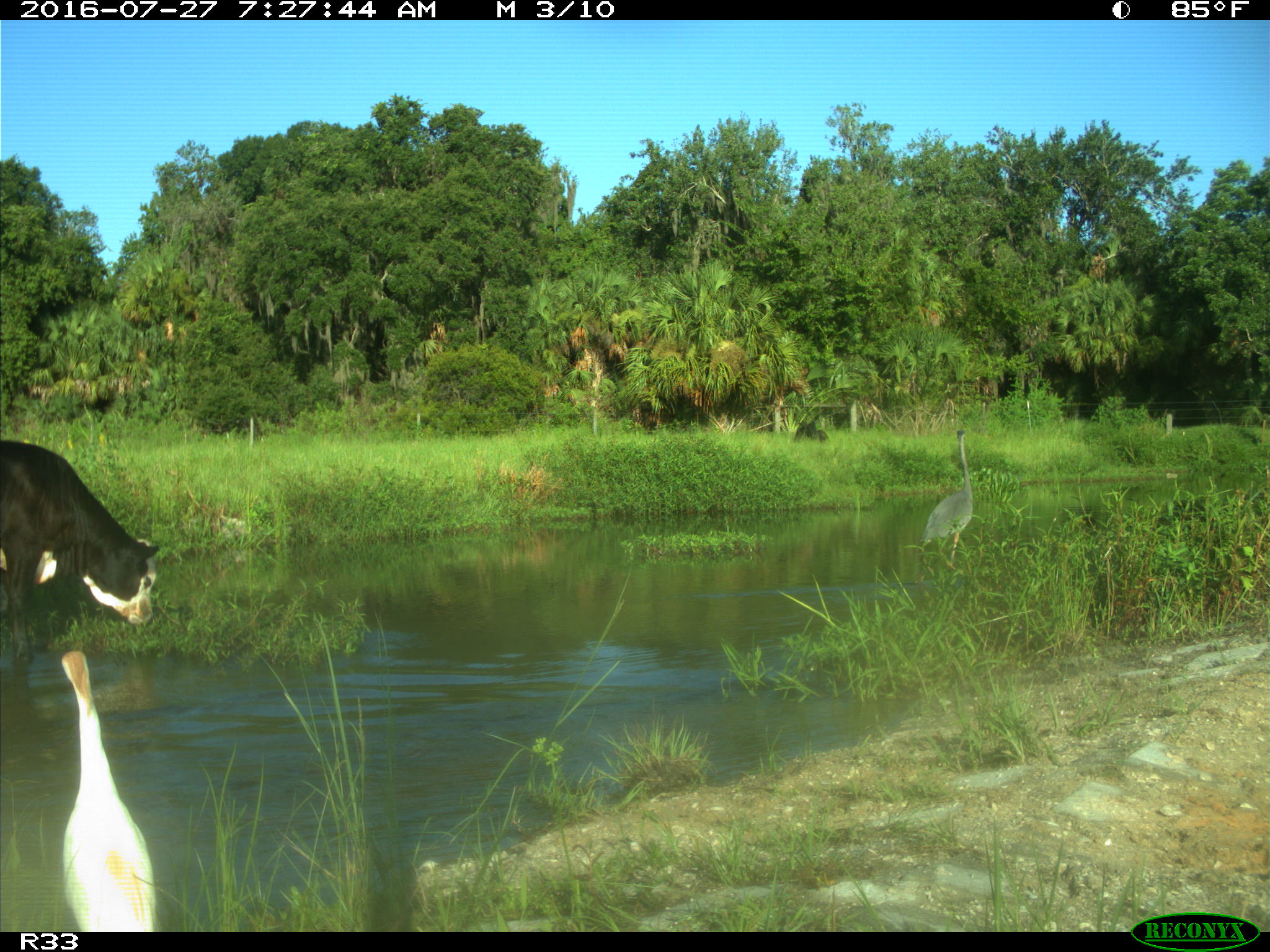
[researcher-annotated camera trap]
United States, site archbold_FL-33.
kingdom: Animalia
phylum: Chordata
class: Mammalia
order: Artiodactyla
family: Bovidae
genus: Bos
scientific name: Bos taurus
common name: domestic cow